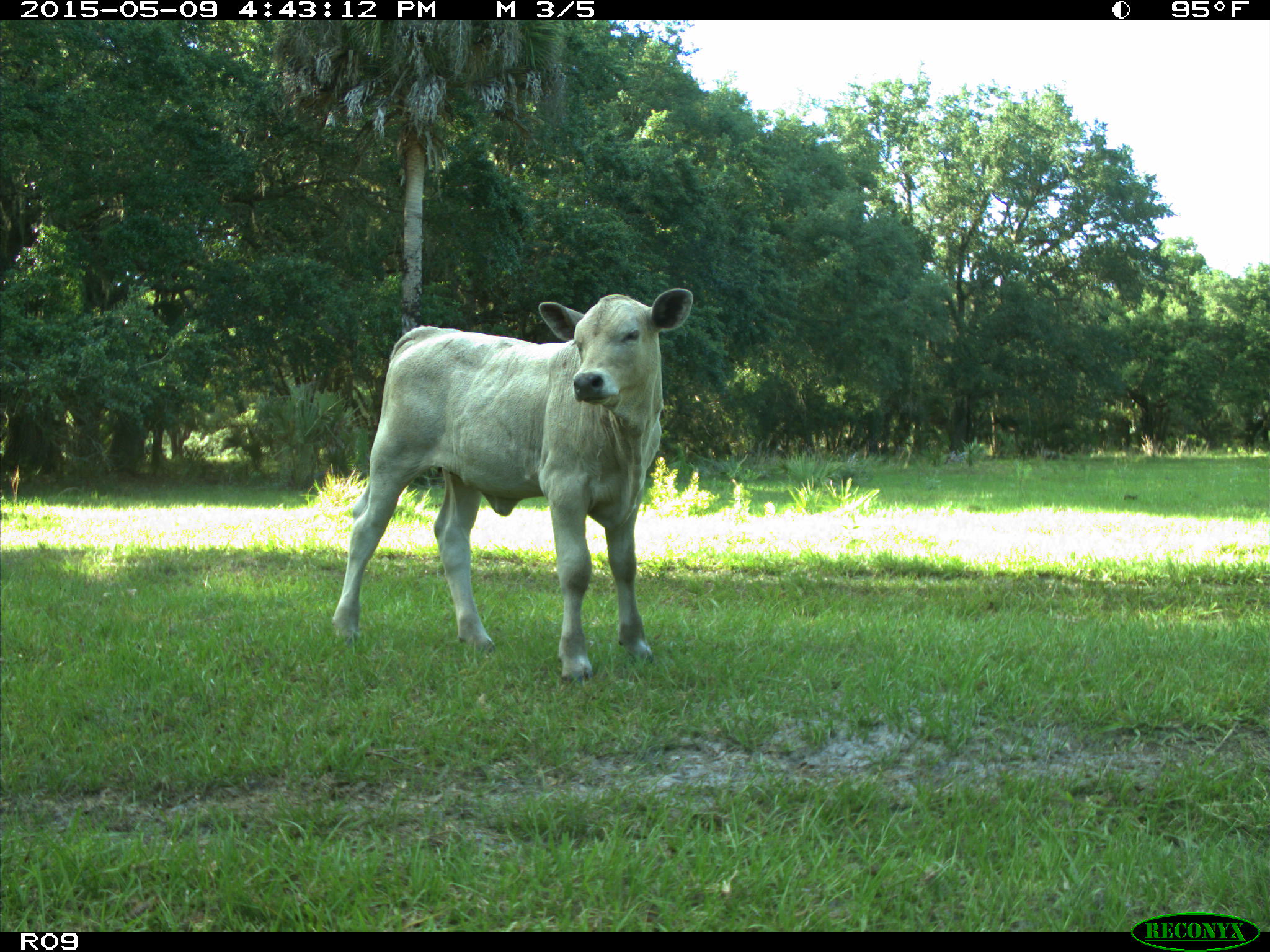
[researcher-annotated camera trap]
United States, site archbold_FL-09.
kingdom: Animalia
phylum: Chordata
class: Mammalia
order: Artiodactyla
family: Bovidae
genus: Bos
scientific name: Bos taurus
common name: domestic cow